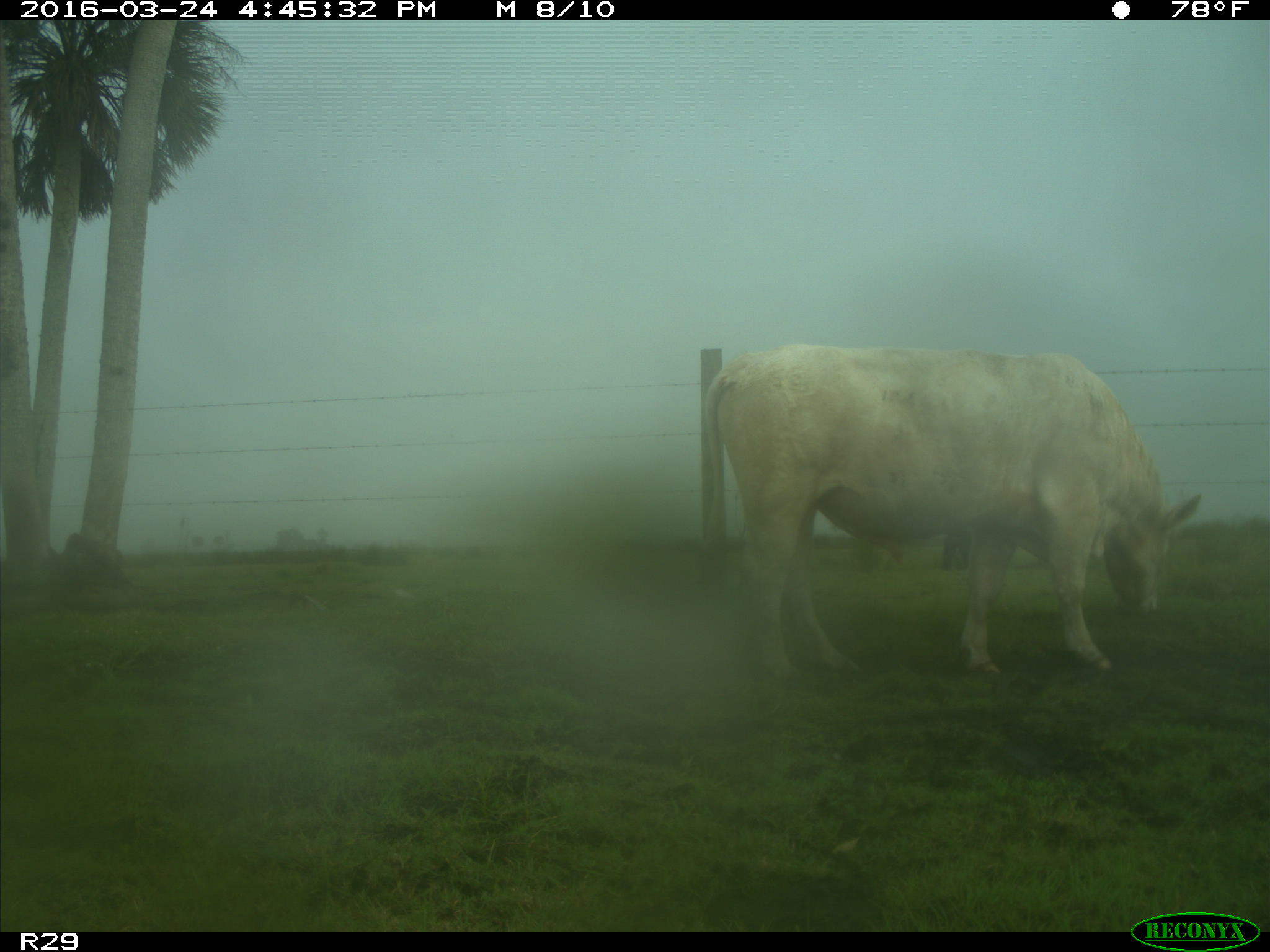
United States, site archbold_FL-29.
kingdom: Animalia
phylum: Chordata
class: Mammalia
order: Artiodactyla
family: Bovidae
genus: Bos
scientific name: Bos taurus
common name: domestic cow